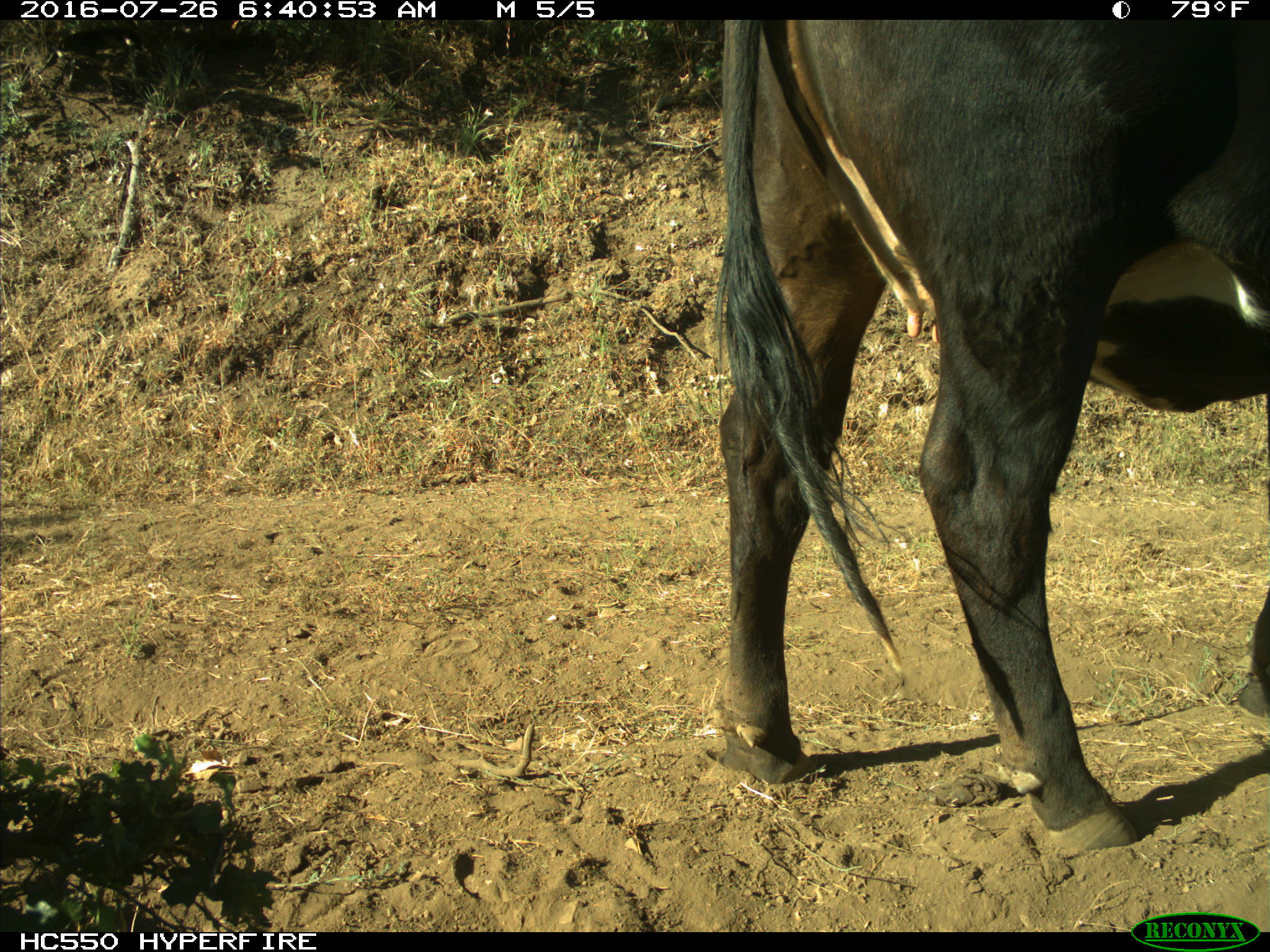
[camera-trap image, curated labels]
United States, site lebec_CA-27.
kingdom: Animalia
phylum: Chordata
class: Mammalia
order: Artiodactyla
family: Bovidae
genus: Bos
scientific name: Bos taurus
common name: domestic cow